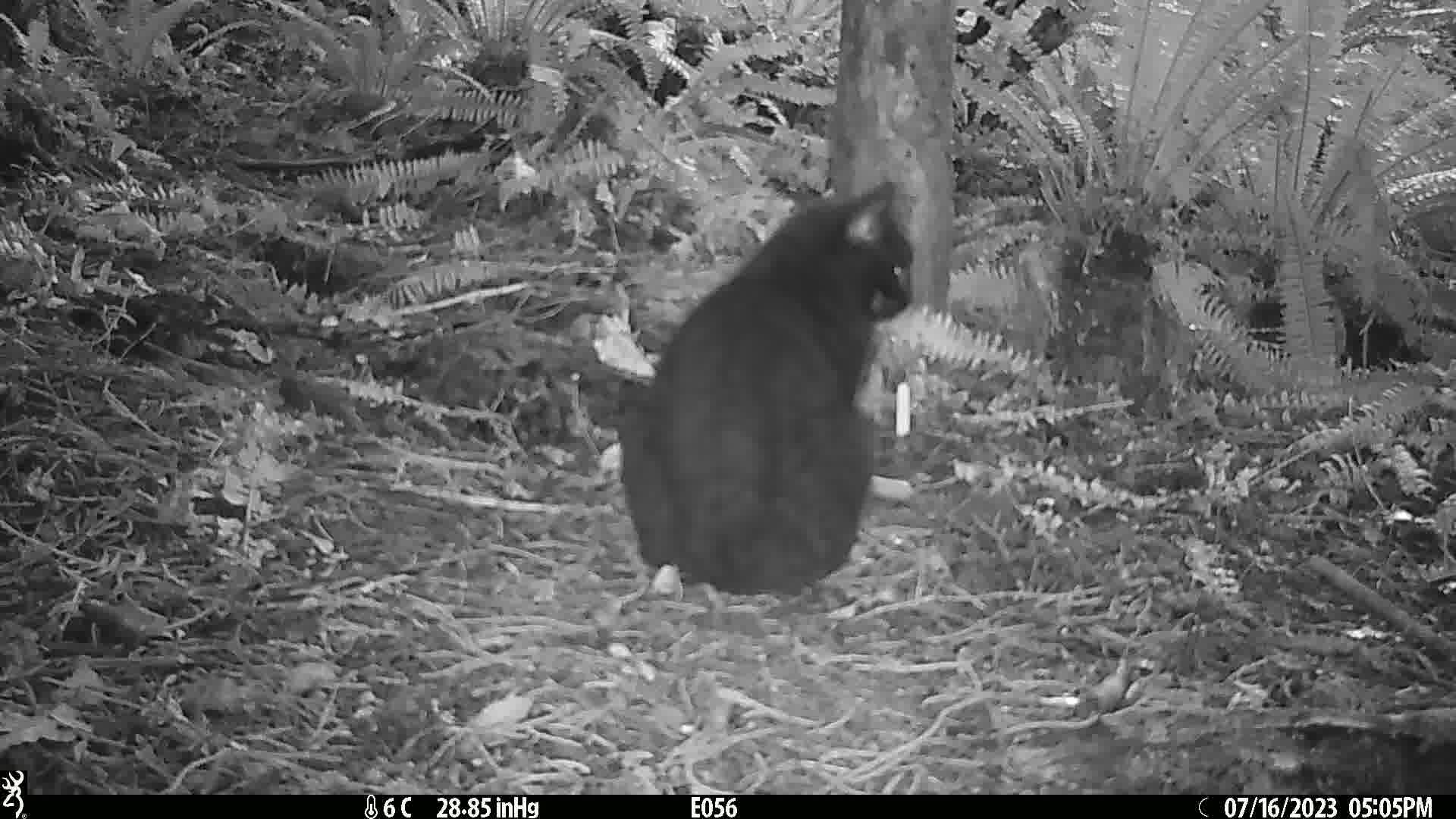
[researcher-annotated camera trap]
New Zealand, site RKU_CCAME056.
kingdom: Animalia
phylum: Chordata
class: Mammalia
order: Carnivora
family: Felidae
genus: Felis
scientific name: Felis catus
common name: domestic cat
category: cat